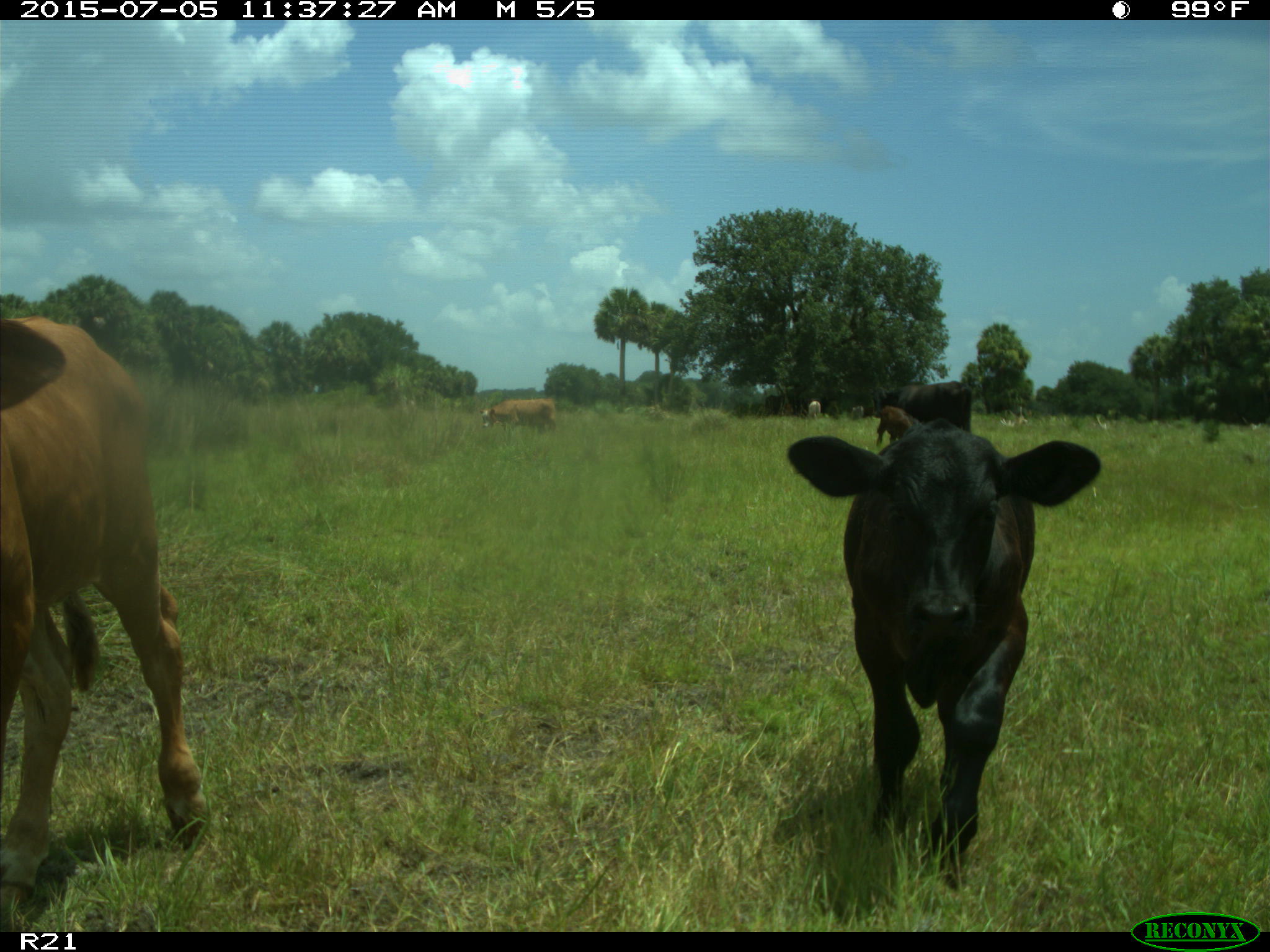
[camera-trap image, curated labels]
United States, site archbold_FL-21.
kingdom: Animalia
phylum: Chordata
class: Mammalia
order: Artiodactyla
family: Bovidae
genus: Bos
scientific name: Bos taurus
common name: domestic cow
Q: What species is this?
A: Bos taurus (domestic cow).